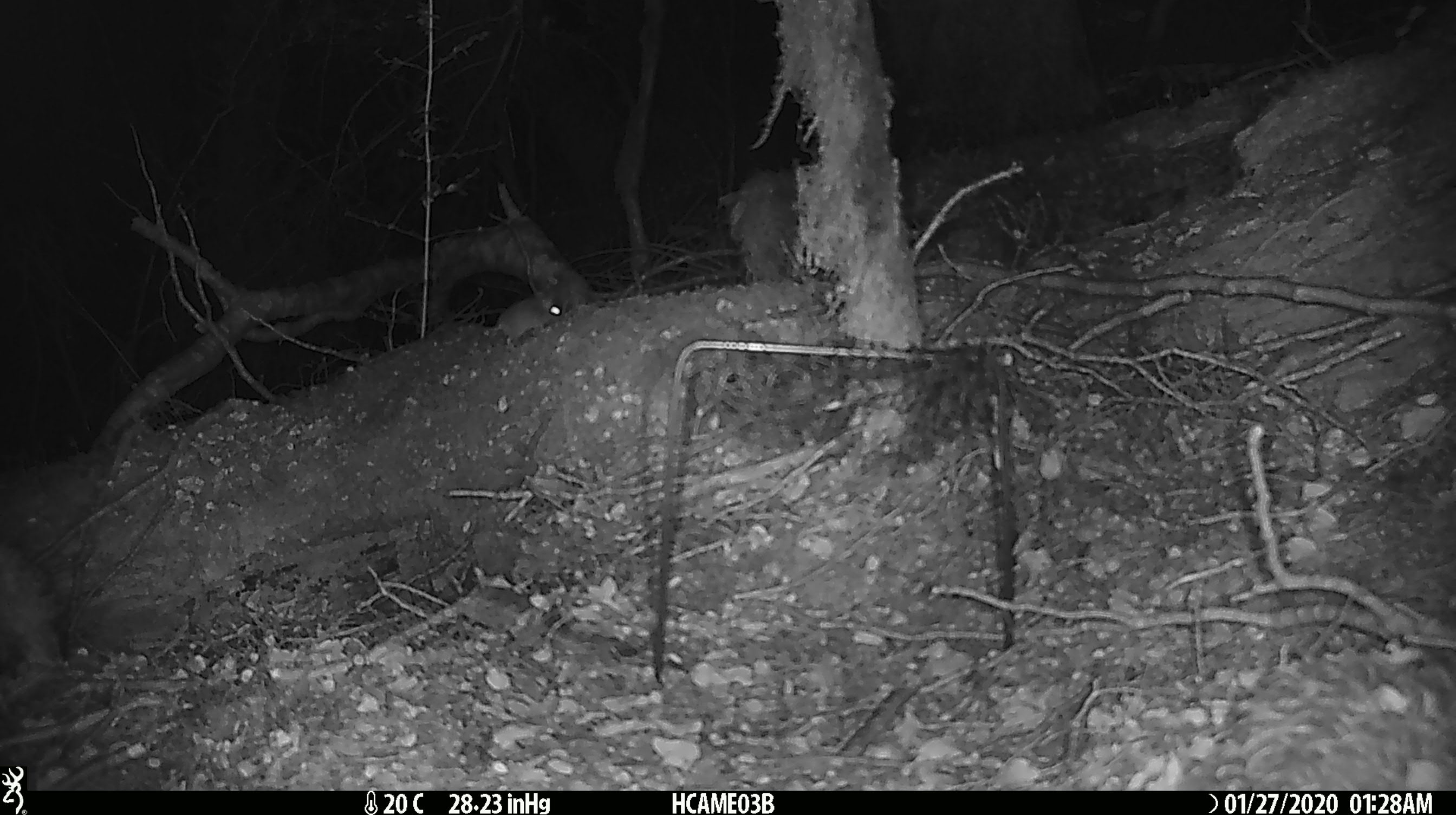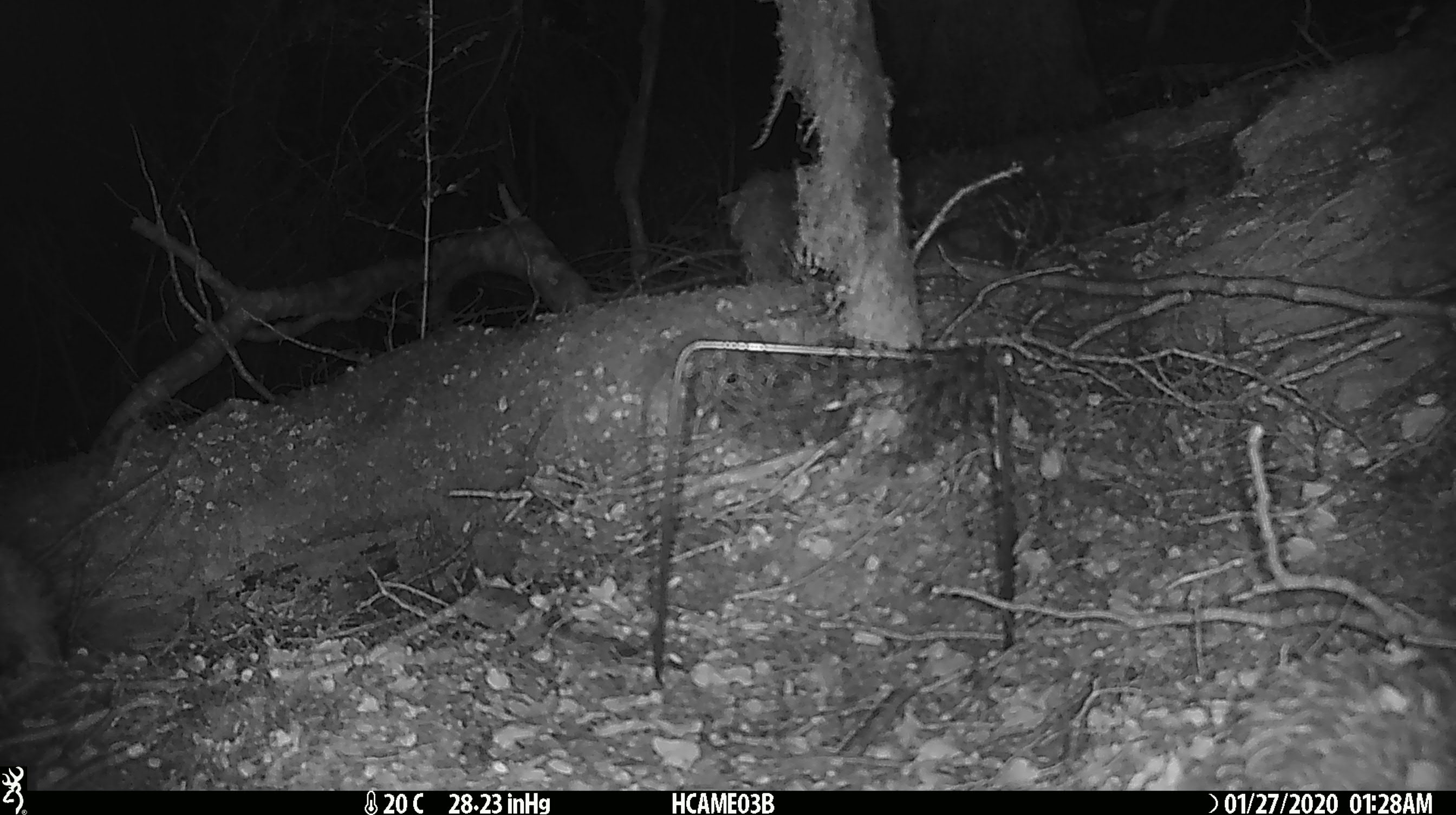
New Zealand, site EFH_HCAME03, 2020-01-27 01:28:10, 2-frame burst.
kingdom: Animalia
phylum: Chordata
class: Mammalia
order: Rodentia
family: Muridae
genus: Mus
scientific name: Mus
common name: mouse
Mouse (Mus).